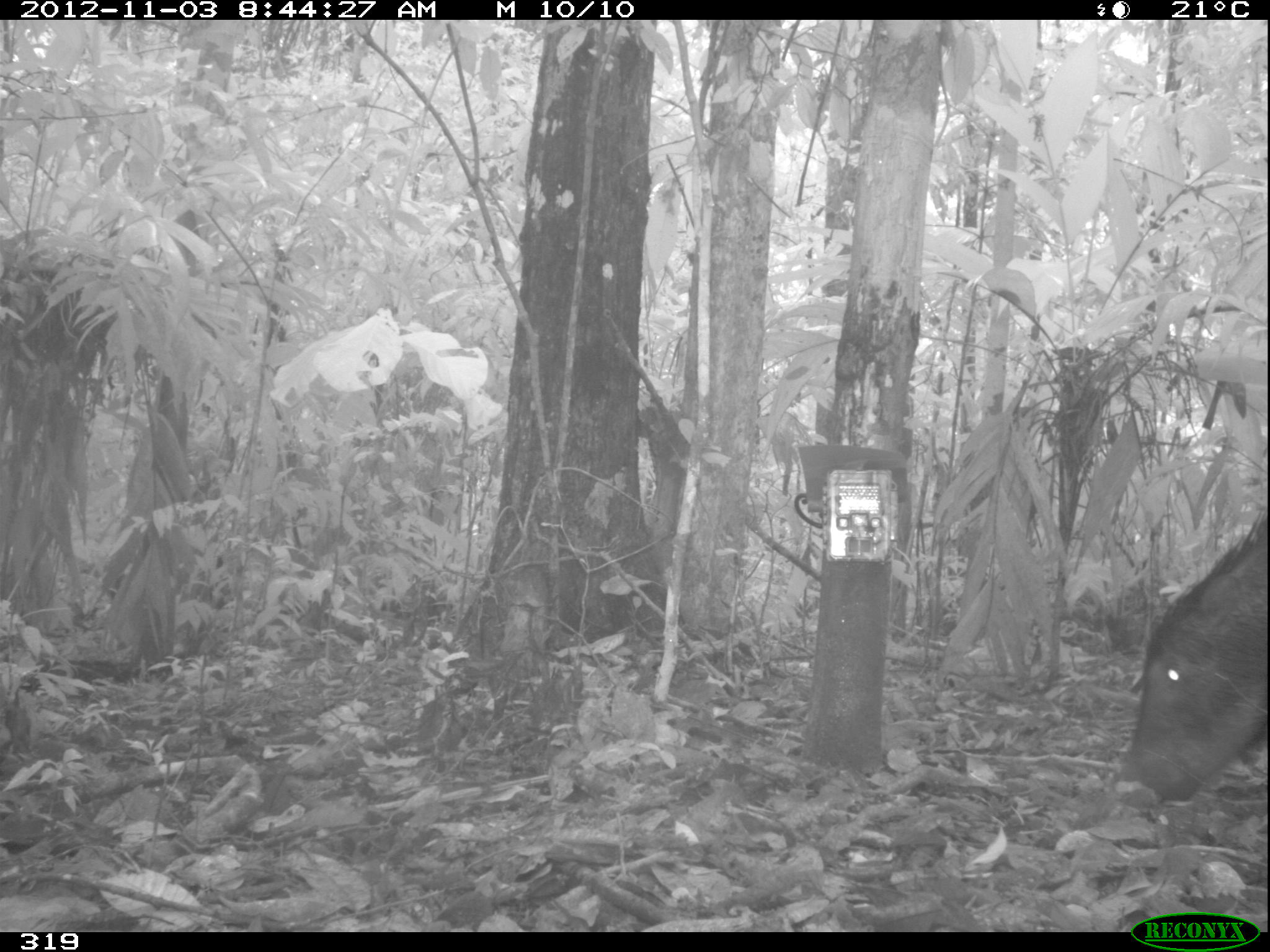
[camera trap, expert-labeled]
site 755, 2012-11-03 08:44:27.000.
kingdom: Animalia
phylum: Chordata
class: Mammalia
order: Artiodactyla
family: Tayassuidae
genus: Tayassu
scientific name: Tayassu pecari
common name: white-lipped peccary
Tayassu pecari (white-lipped peccary).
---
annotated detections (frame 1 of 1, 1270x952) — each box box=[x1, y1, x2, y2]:
tayassu pecari: box=[1112, 502, 1265, 811]